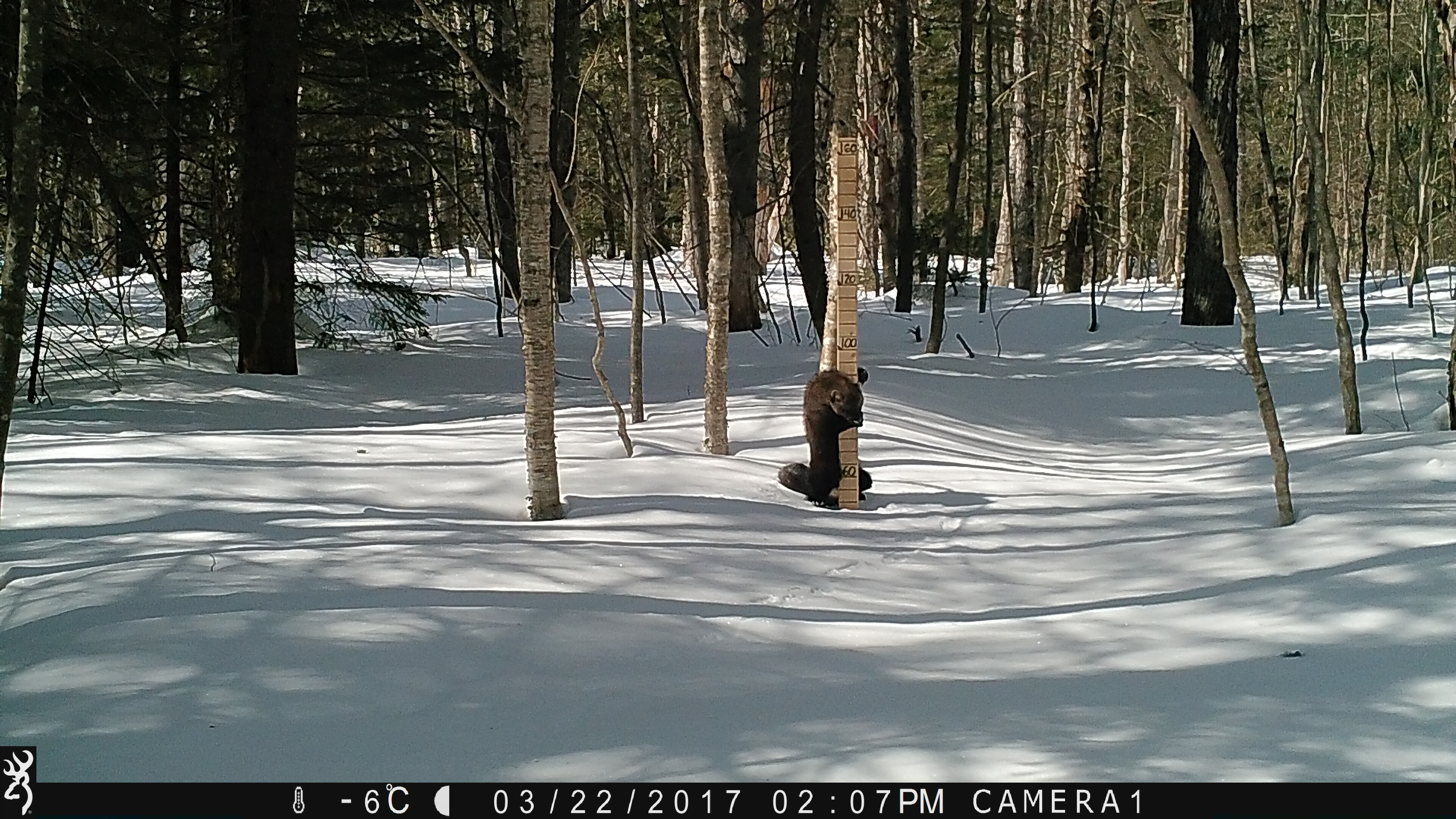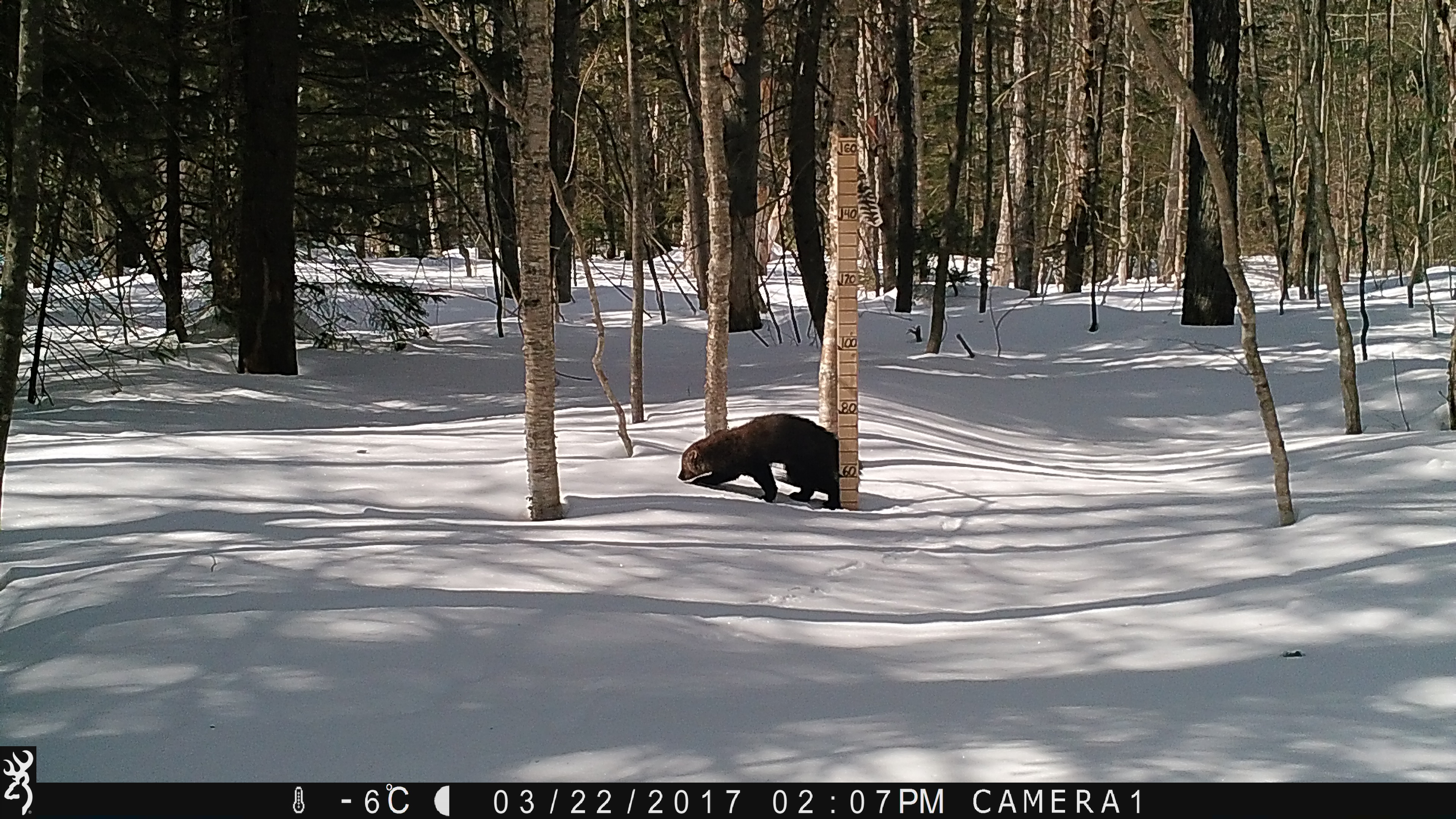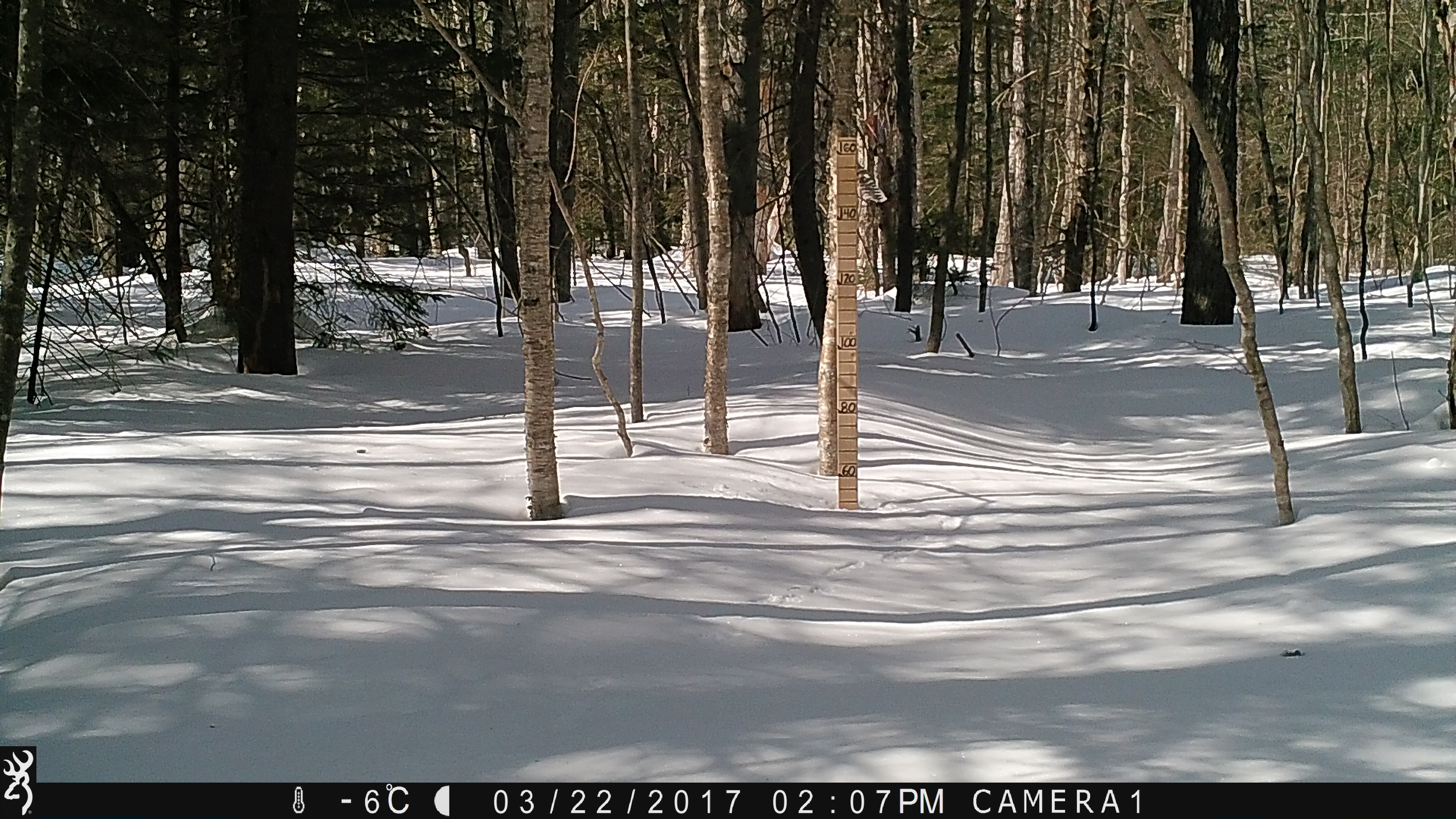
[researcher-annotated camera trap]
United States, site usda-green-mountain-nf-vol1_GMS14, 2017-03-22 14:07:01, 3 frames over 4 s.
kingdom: Animalia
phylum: Chordata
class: Mammalia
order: Carnivora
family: Mustelidae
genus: Pekania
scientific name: Pekania pennanti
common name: fisher